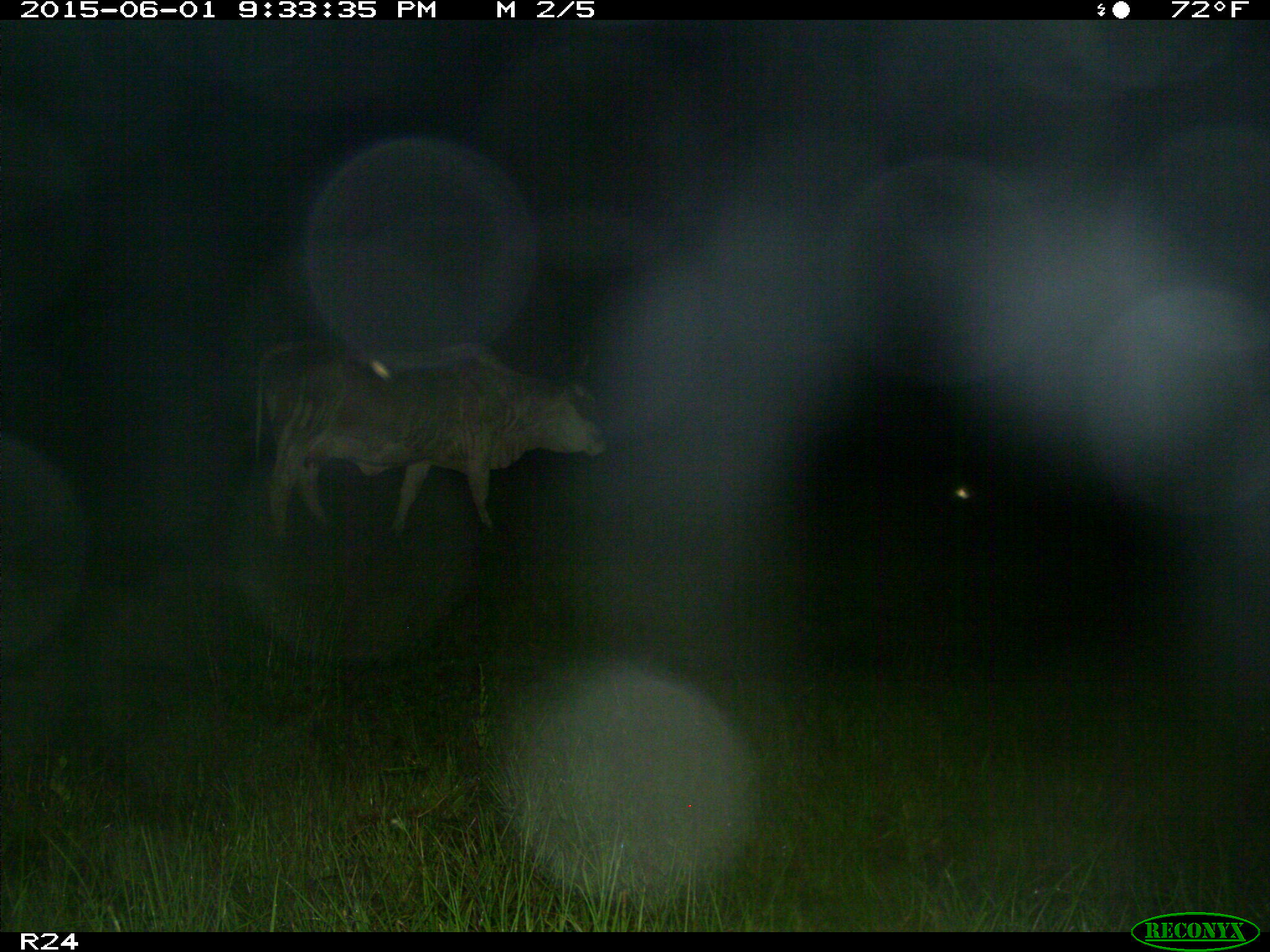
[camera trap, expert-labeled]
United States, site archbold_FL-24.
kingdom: Animalia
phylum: Chordata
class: Mammalia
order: Artiodactyla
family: Bovidae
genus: Bos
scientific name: Bos taurus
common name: domestic cow